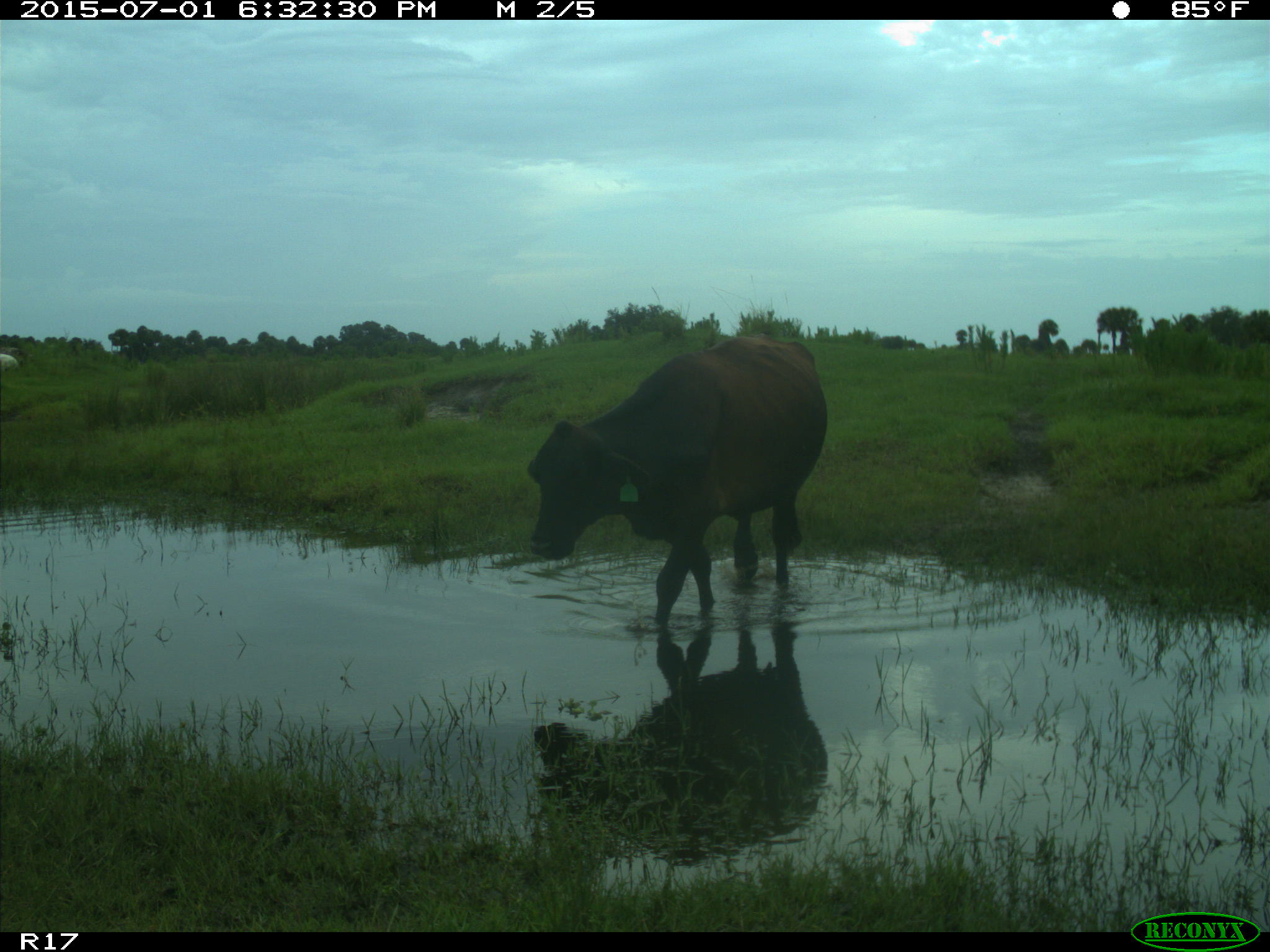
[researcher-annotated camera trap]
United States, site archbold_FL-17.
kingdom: Animalia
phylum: Chordata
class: Mammalia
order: Artiodactyla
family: Bovidae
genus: Bos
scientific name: Bos taurus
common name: domestic cow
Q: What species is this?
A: Bos taurus (domestic cow).